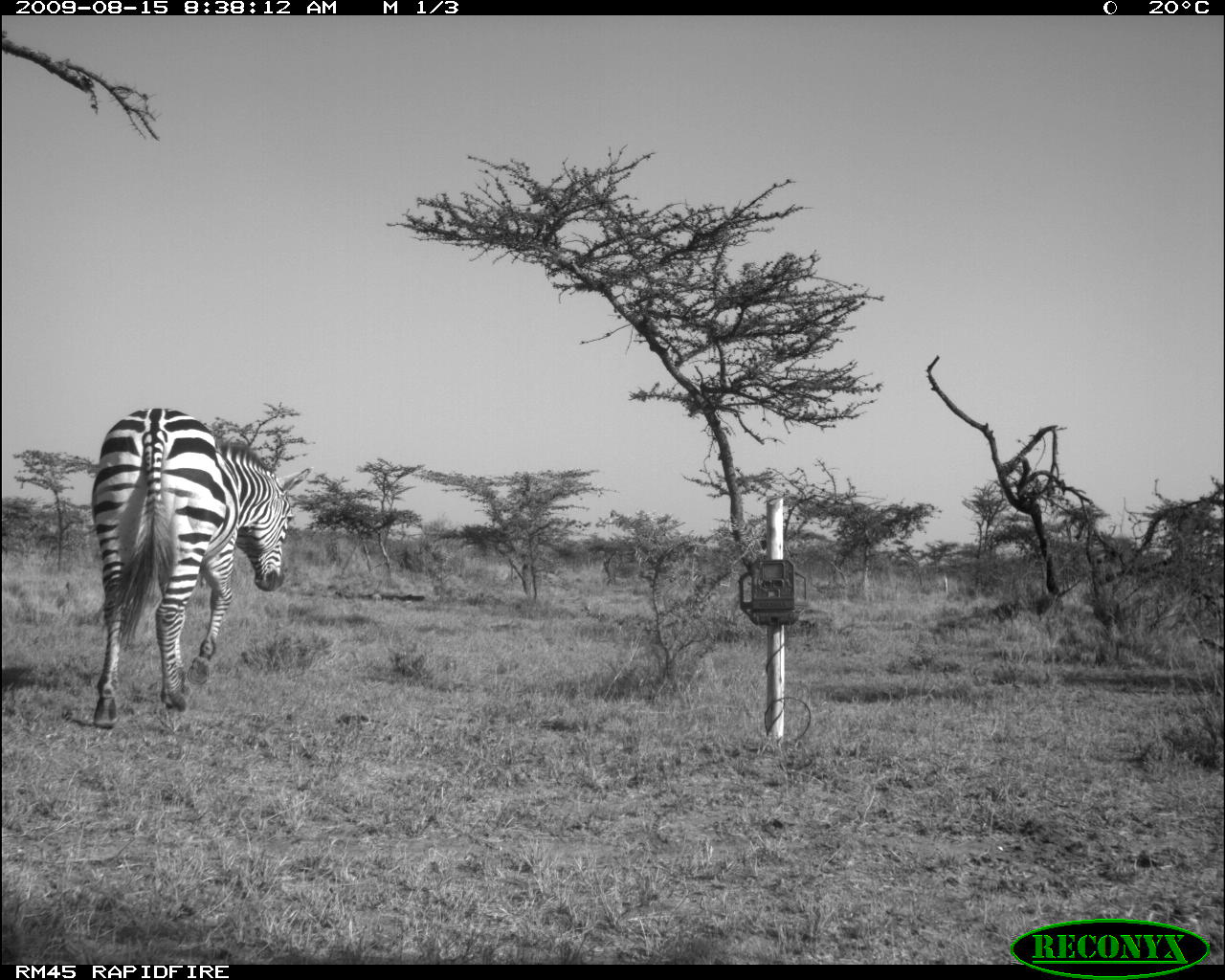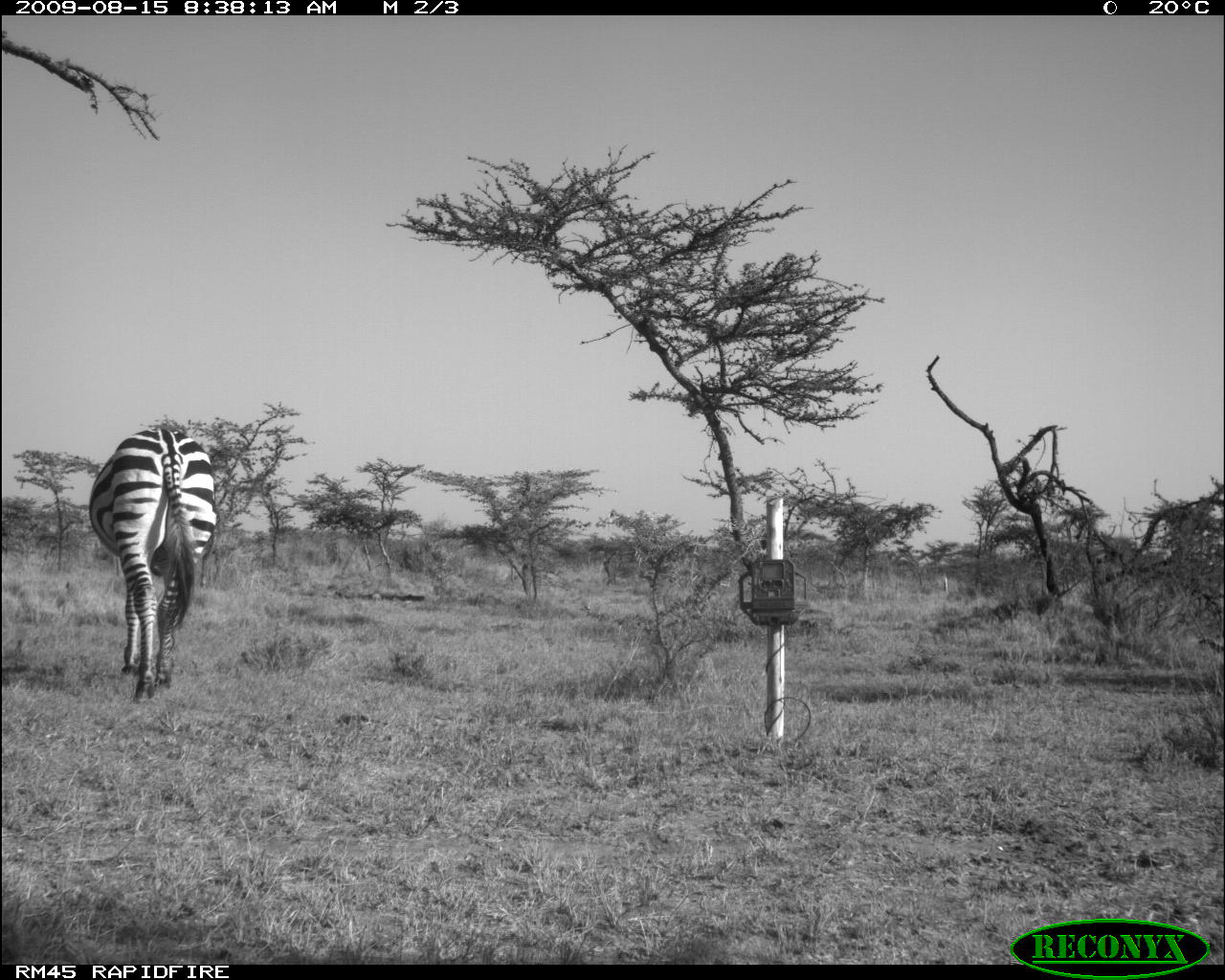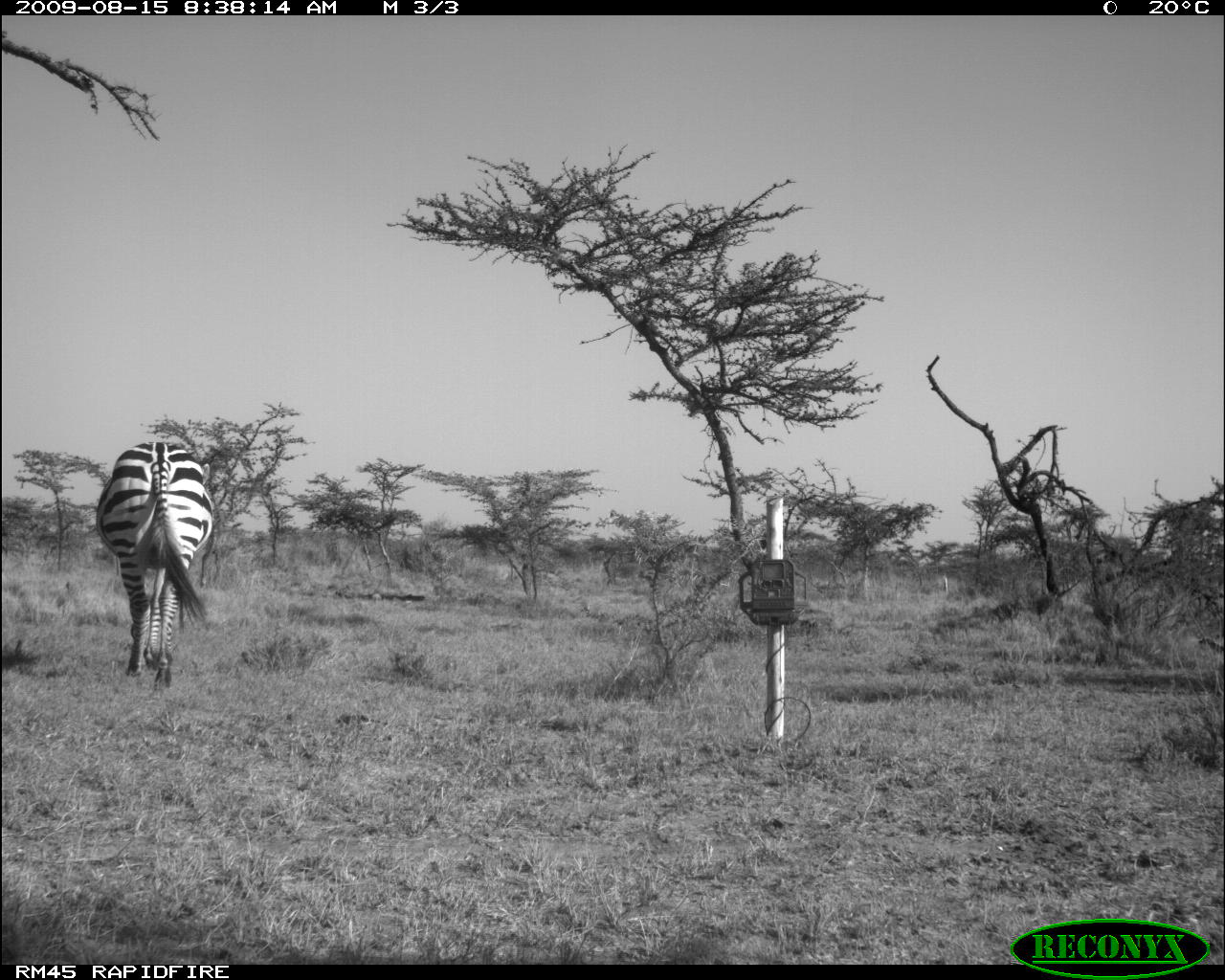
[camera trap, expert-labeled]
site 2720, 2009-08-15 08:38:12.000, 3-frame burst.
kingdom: Animalia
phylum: Chordata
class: Mammalia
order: Perissodactyla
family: Equidae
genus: Equus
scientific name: Equus quagga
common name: plains zebra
Equus quagga (plains zebra), count 1.